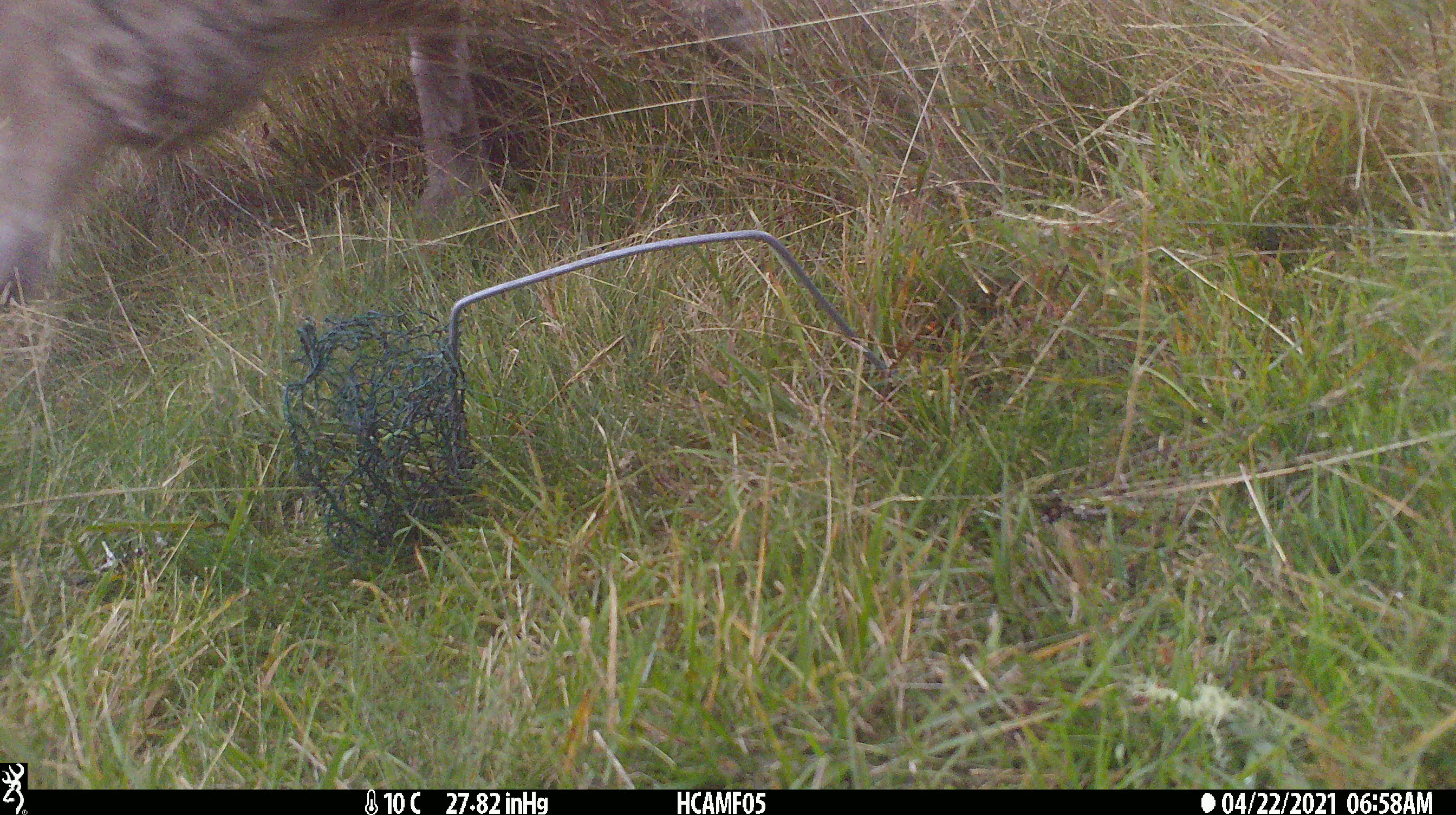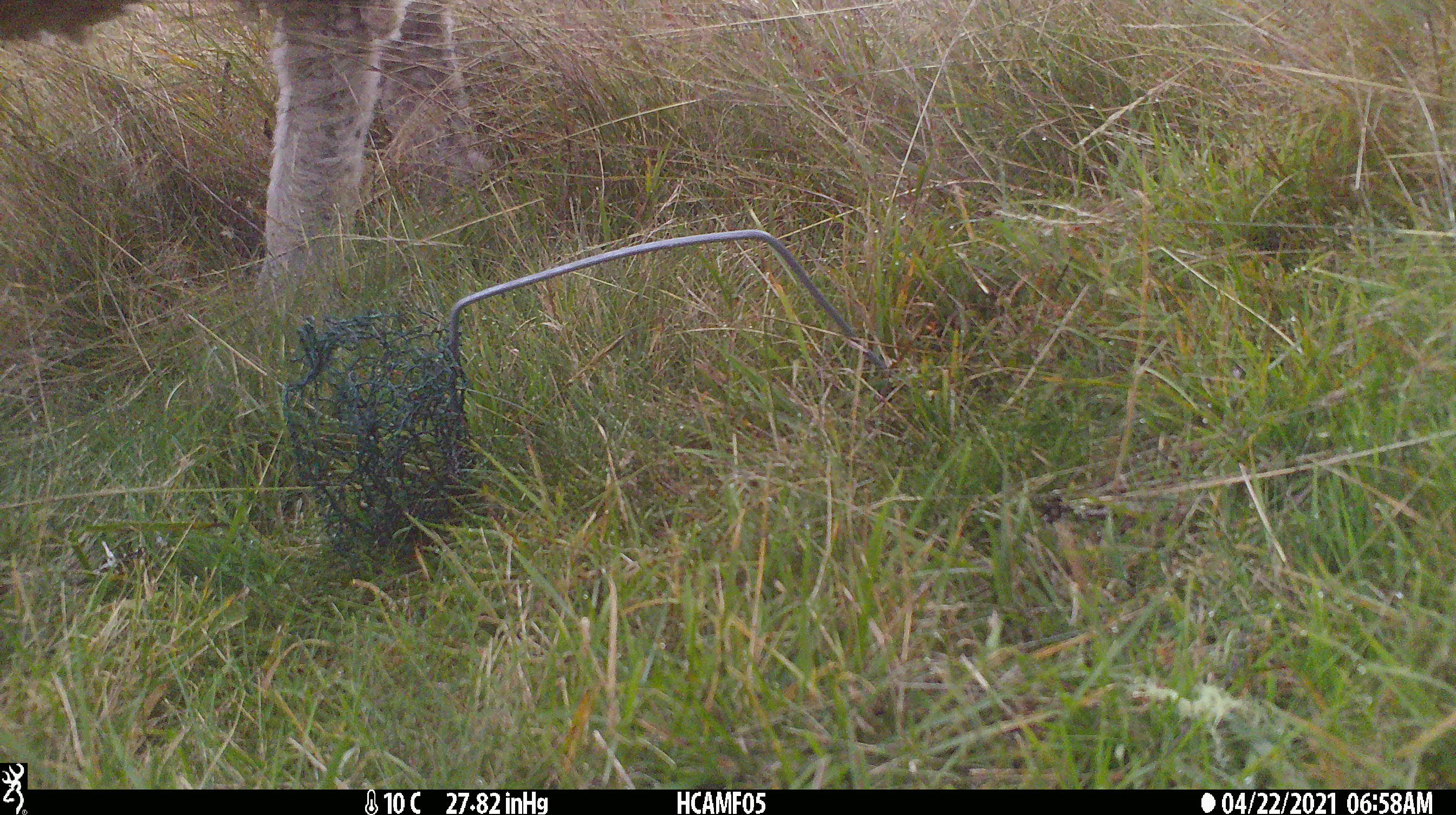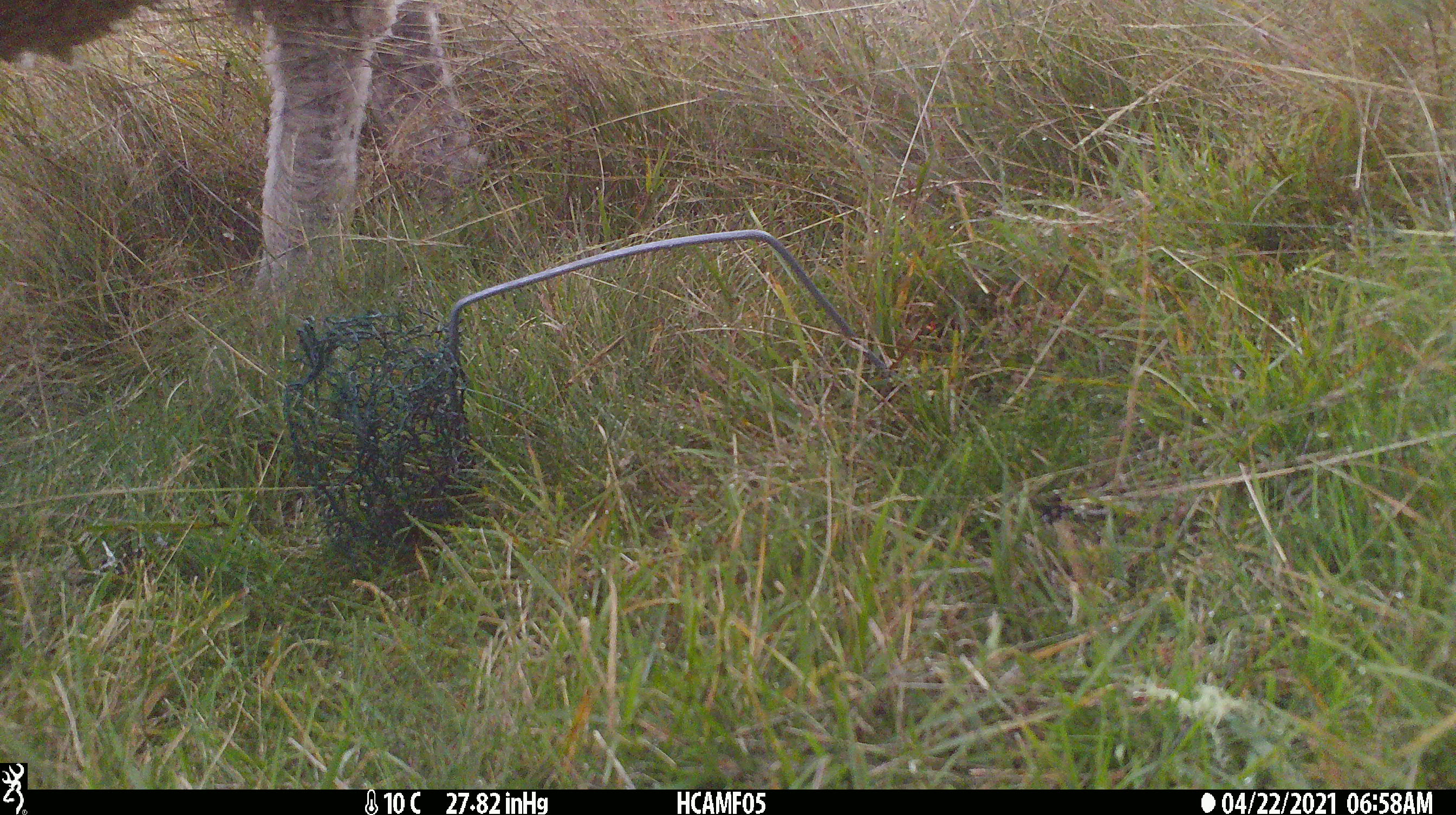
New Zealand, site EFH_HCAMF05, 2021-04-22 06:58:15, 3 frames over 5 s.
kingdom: Animalia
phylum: Chordata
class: Mammalia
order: Artiodactyla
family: Bovidae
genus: Ovis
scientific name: Ovis aries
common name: domestic sheep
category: sheep